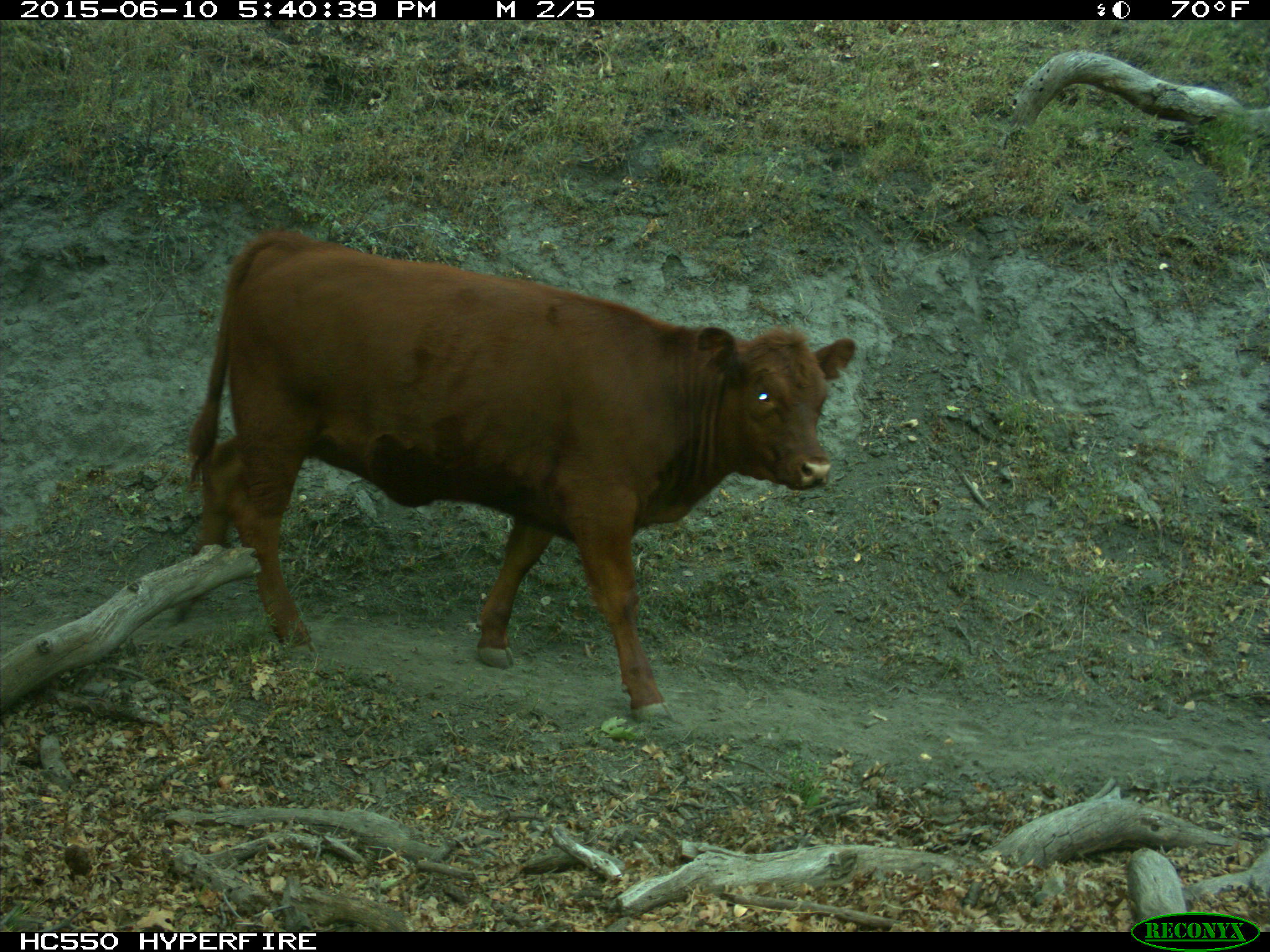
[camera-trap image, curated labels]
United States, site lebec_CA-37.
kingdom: Animalia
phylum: Chordata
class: Mammalia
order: Artiodactyla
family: Bovidae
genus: Bos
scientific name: Bos taurus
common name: domestic cow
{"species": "Bos taurus (domestic cow)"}